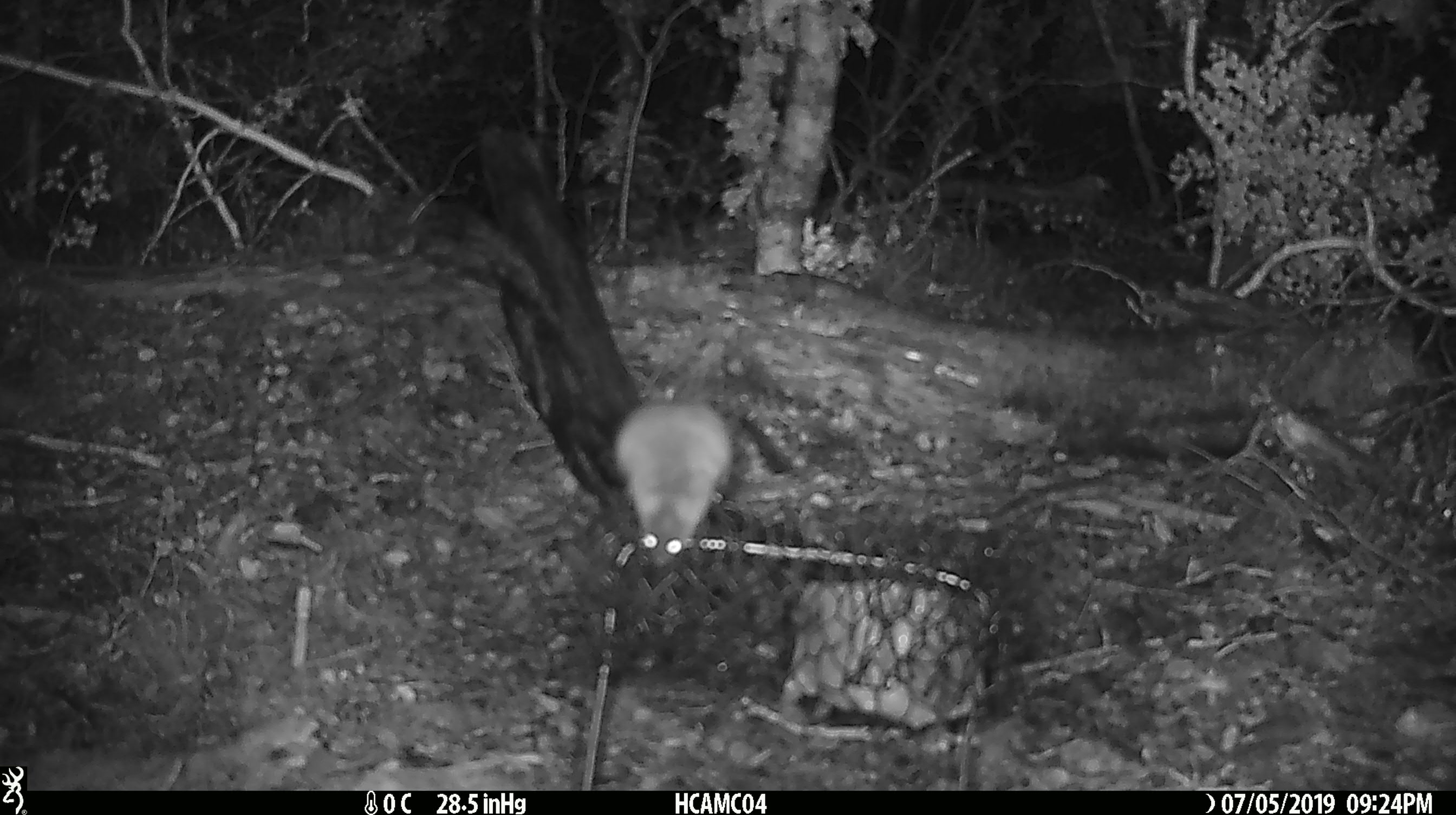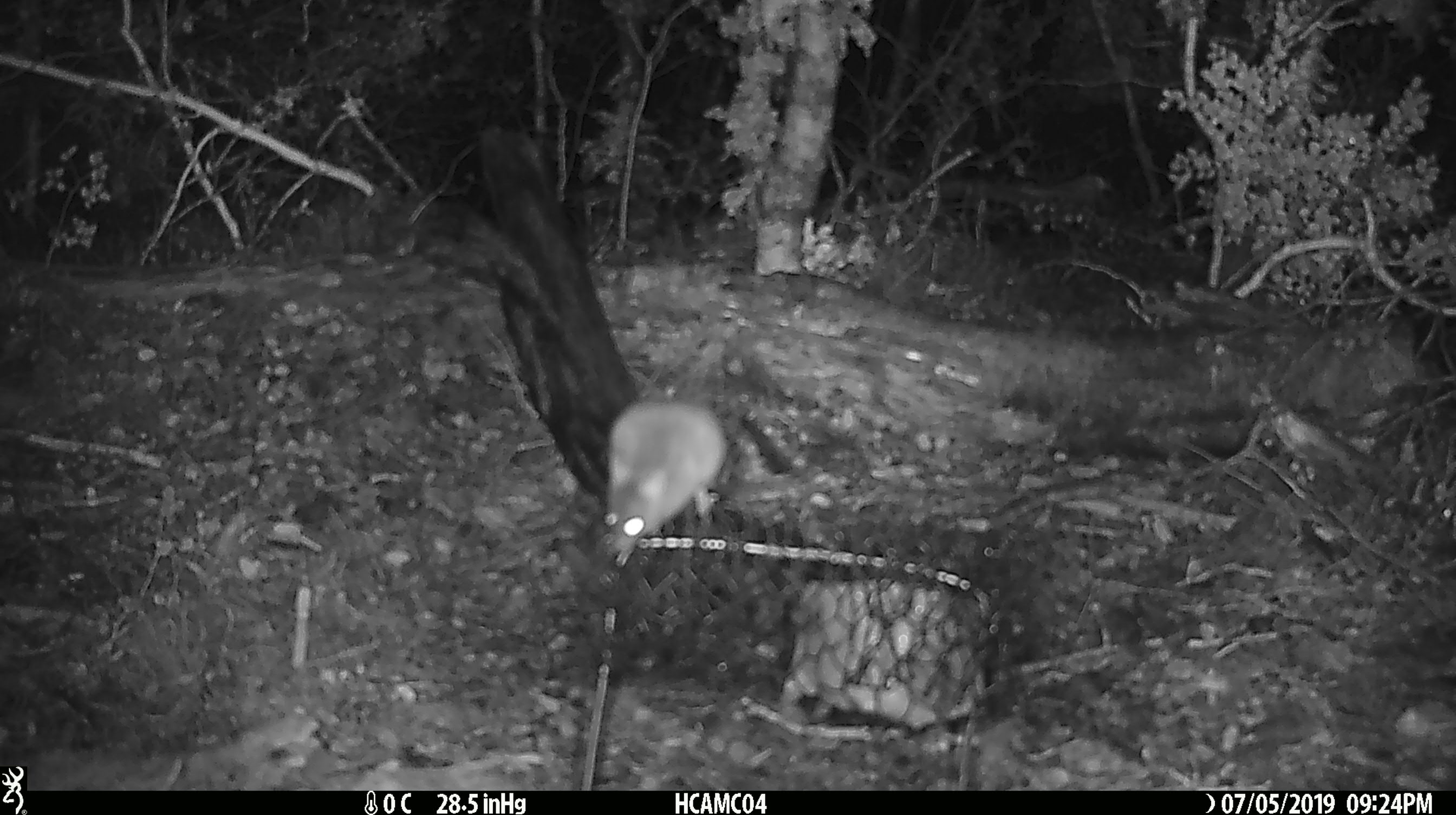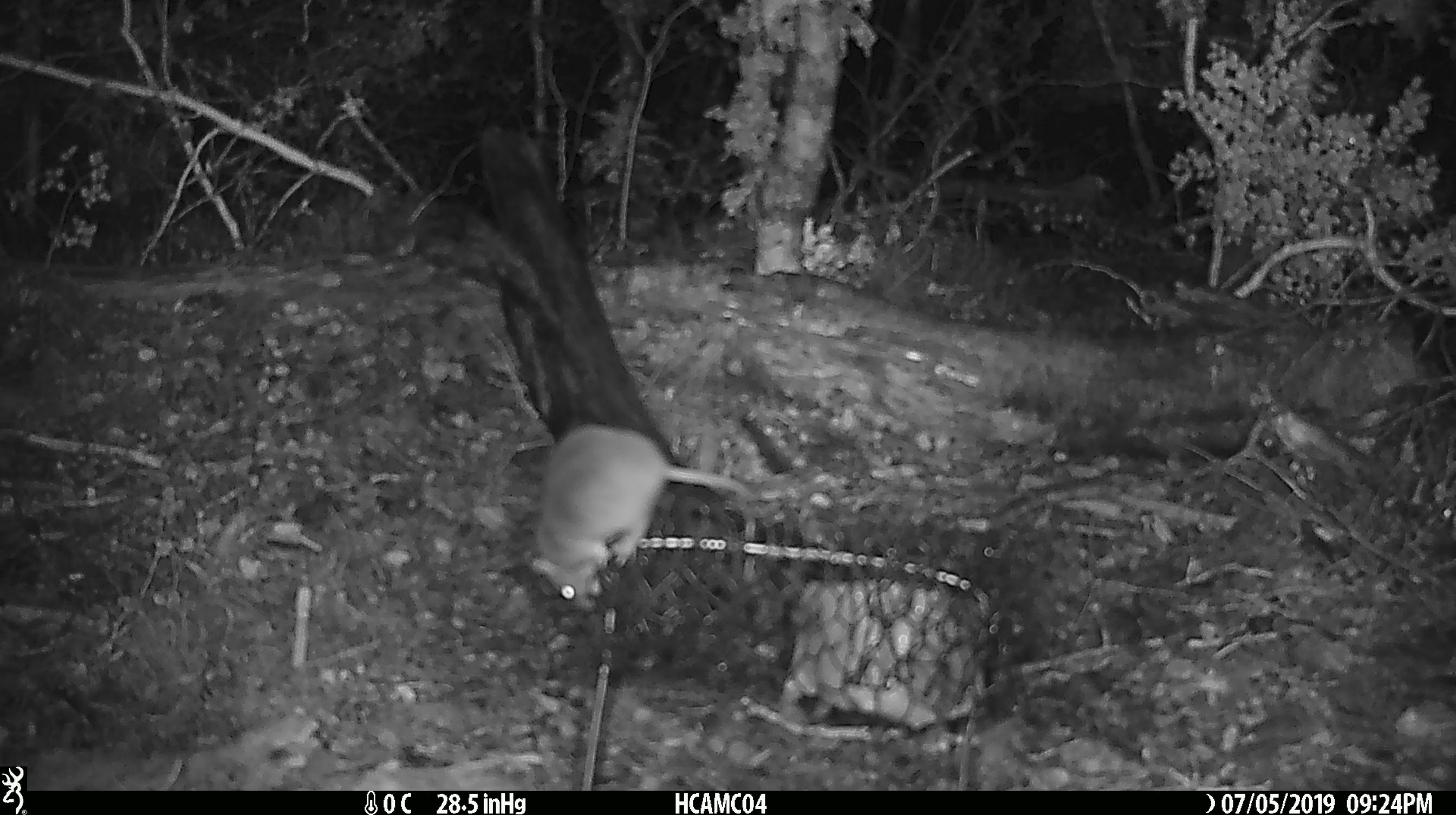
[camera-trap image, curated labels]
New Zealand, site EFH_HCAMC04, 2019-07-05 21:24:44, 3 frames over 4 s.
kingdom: Animalia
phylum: Chordata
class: Mammalia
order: Rodentia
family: Muridae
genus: Mus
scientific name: Mus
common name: mouse